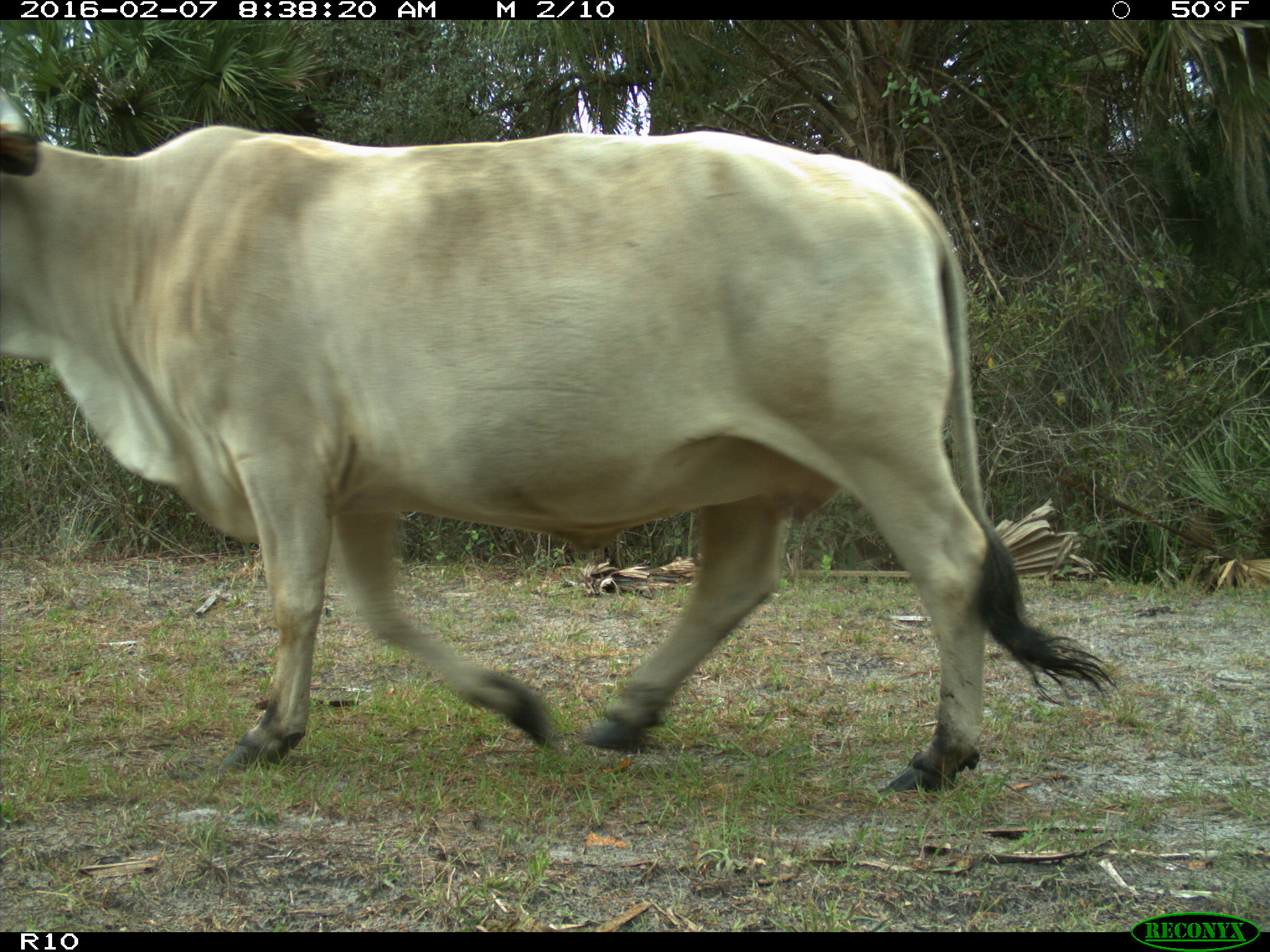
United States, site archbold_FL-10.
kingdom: Animalia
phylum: Chordata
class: Mammalia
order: Artiodactyla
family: Bovidae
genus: Bos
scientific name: Bos taurus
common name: domestic cow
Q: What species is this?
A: Bos taurus (domestic cow).